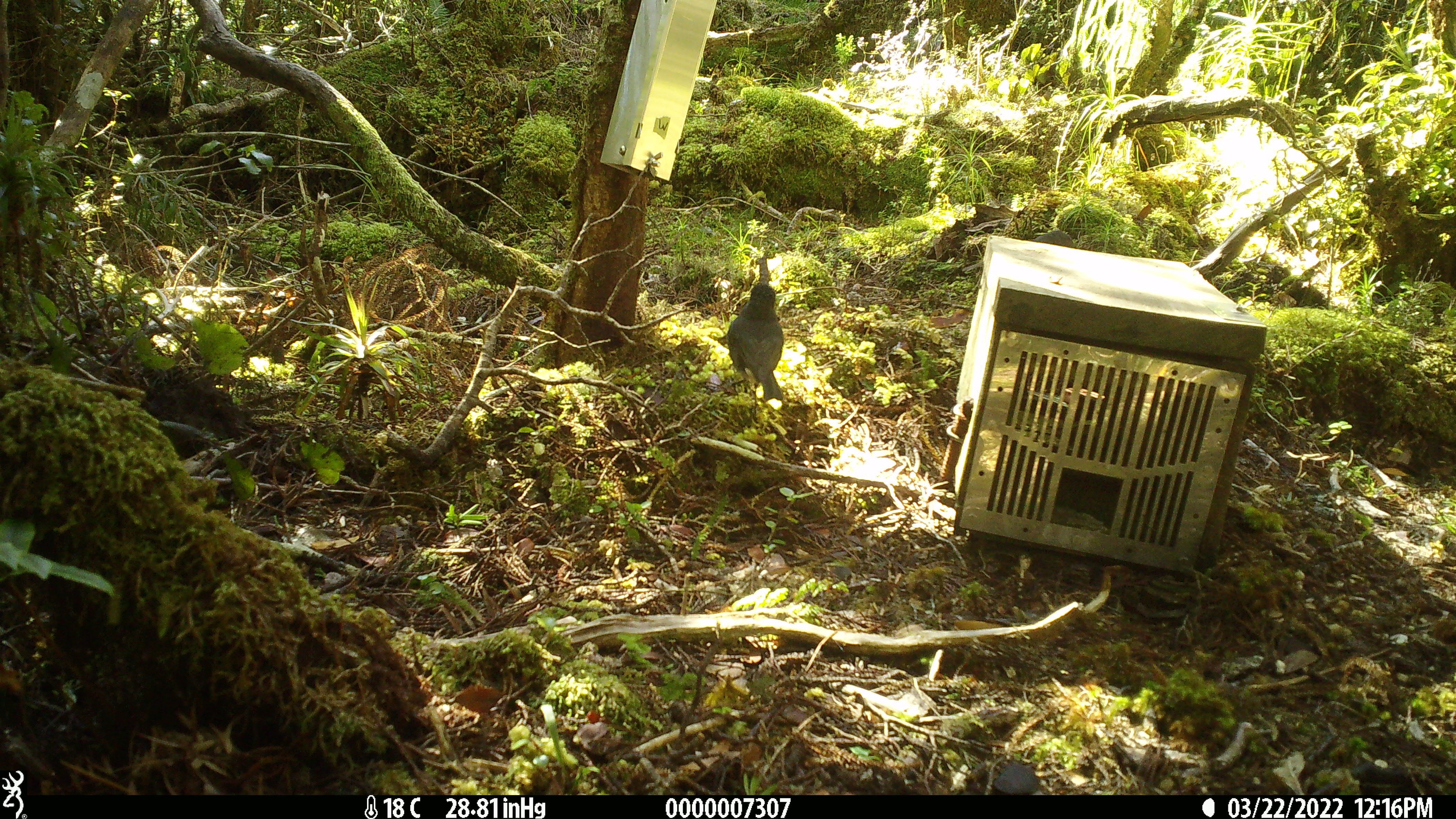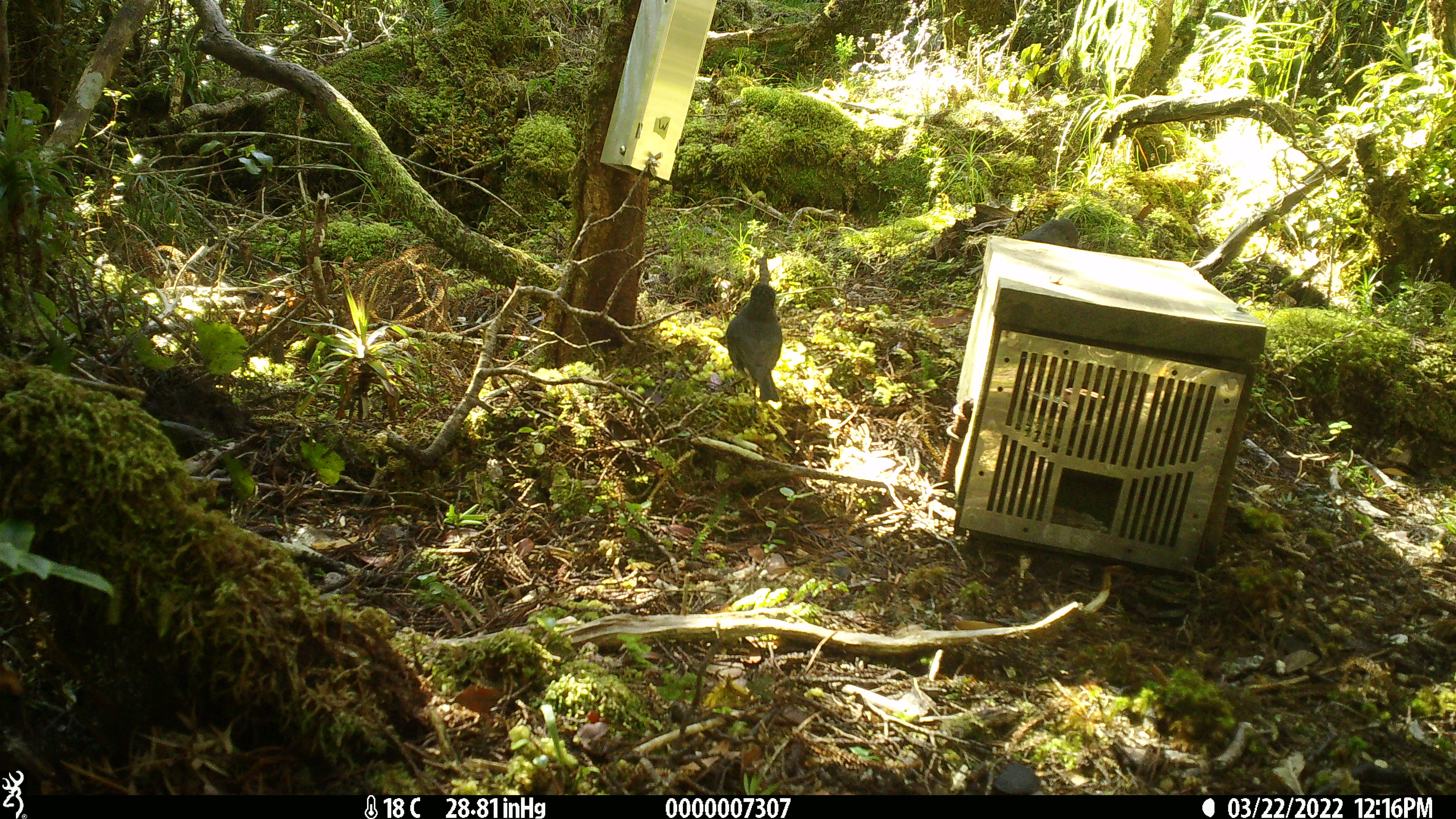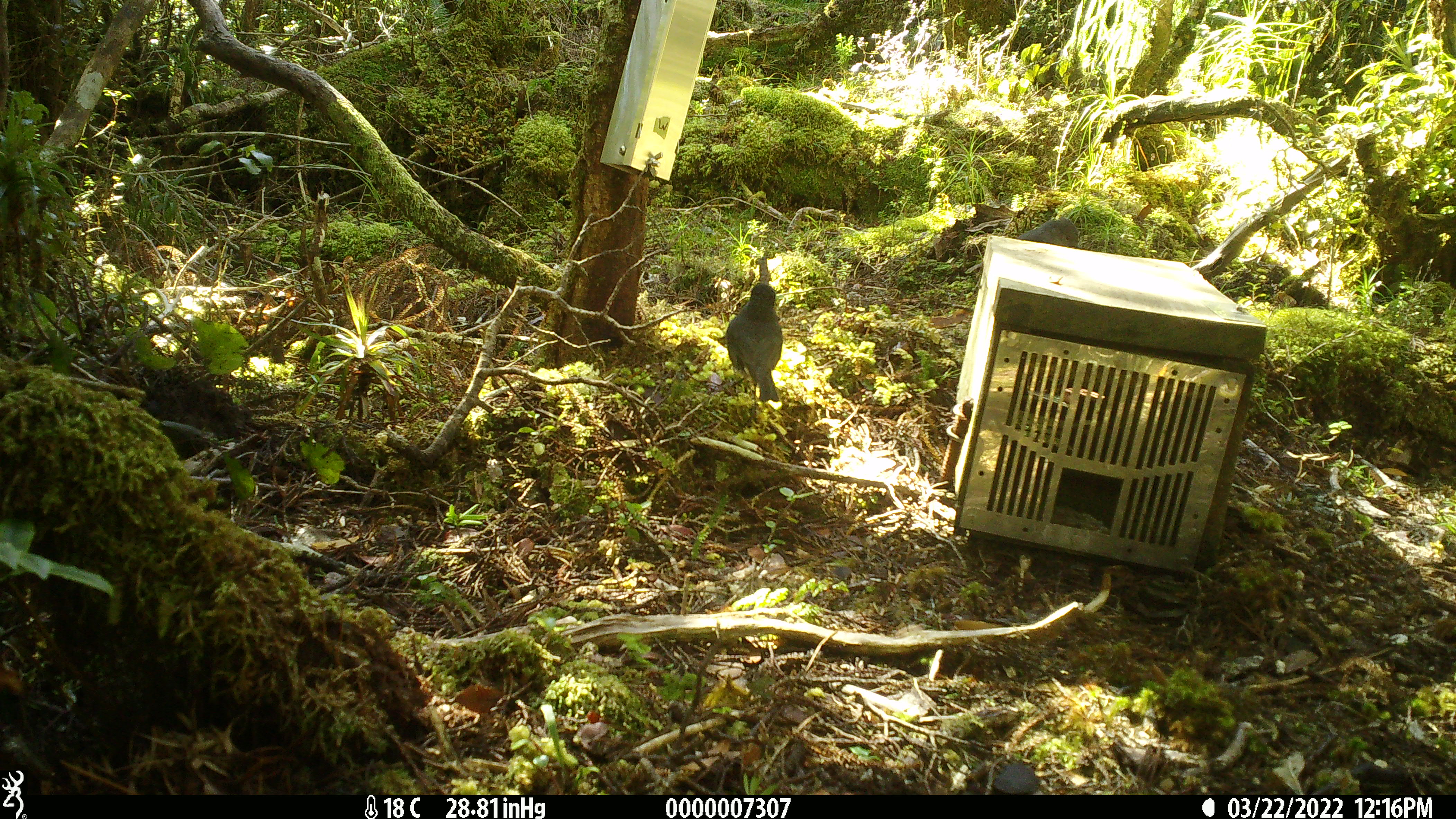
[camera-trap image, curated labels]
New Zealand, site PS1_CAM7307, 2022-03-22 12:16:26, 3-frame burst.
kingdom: Animalia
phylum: Chordata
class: Aves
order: Passeriformes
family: Petroicidae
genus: Petroica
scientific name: Petroica australis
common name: new zealand robin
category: robin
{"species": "robin (new zealand robin) (Petroica australis)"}